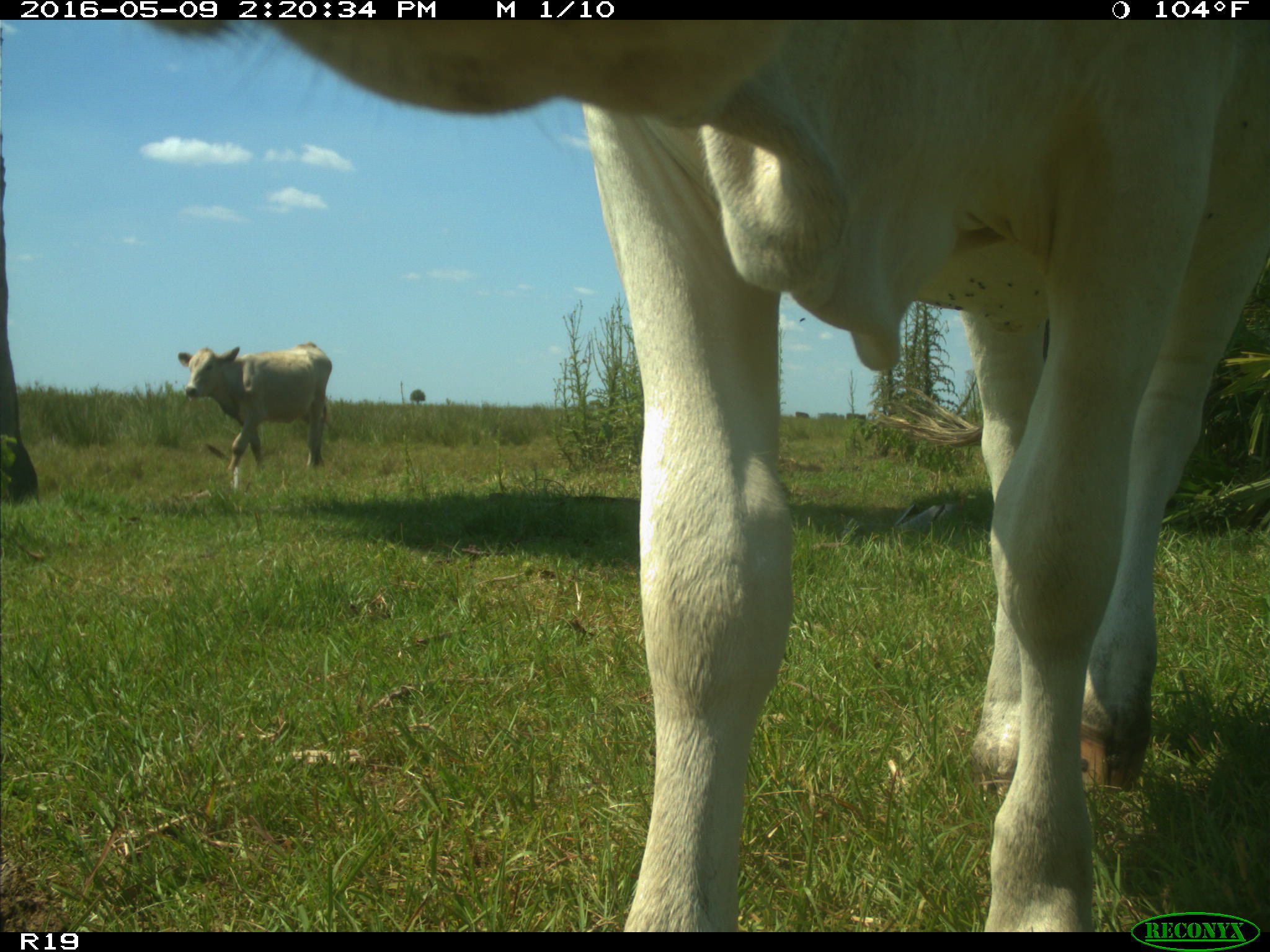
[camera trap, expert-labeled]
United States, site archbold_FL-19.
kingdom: Animalia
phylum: Chordata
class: Mammalia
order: Artiodactyla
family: Bovidae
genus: Bos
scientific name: Bos taurus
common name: domestic cow